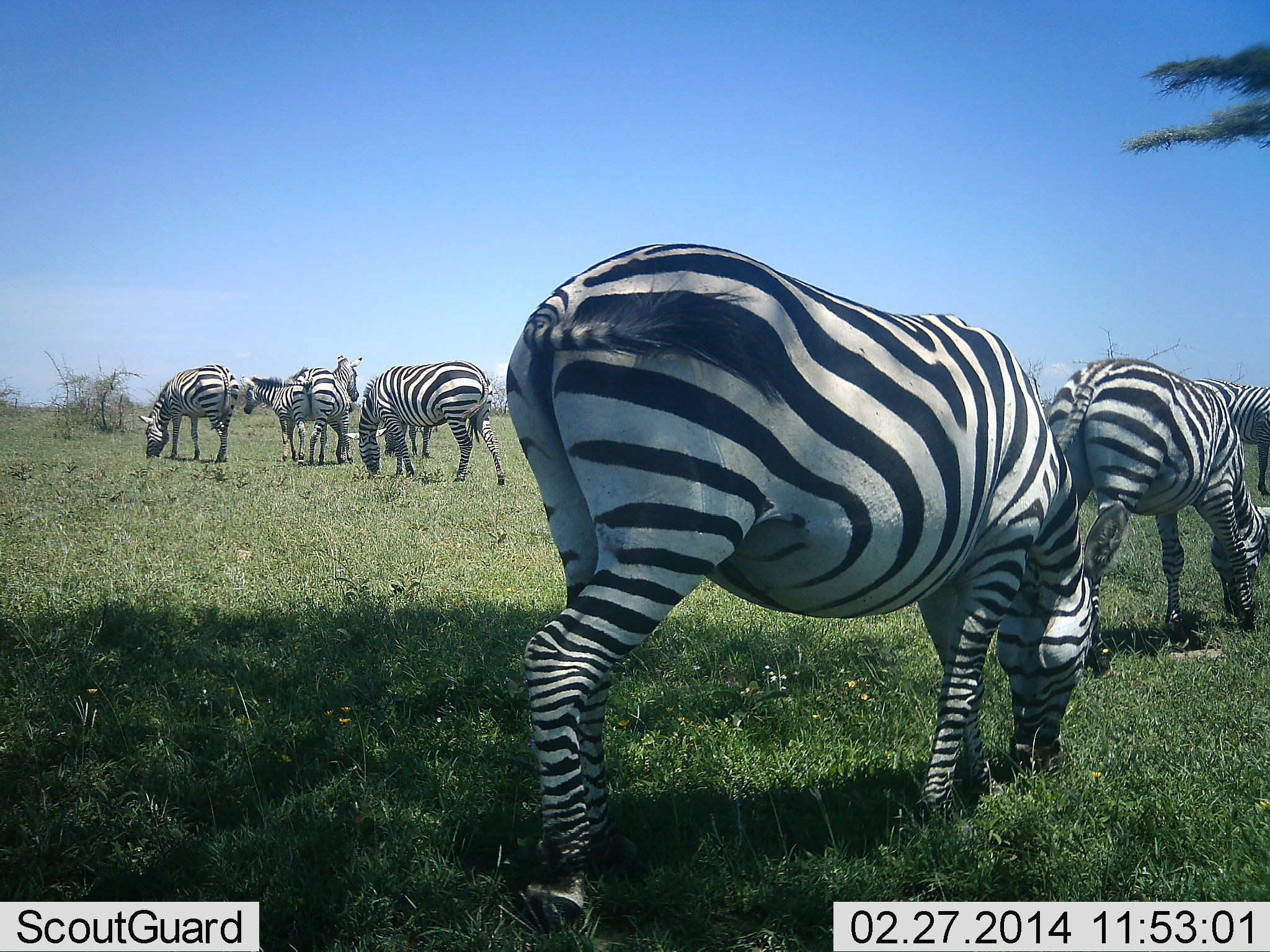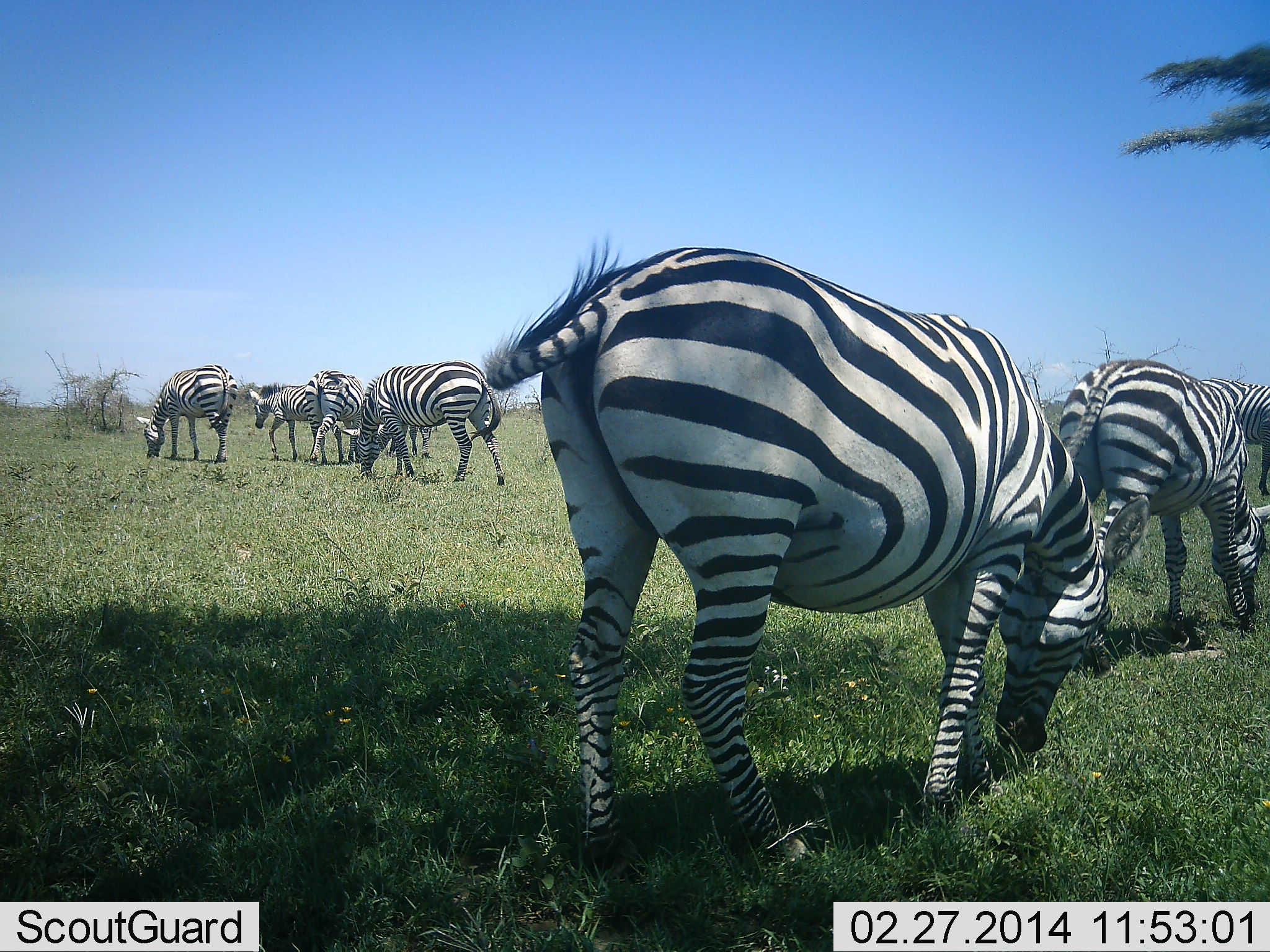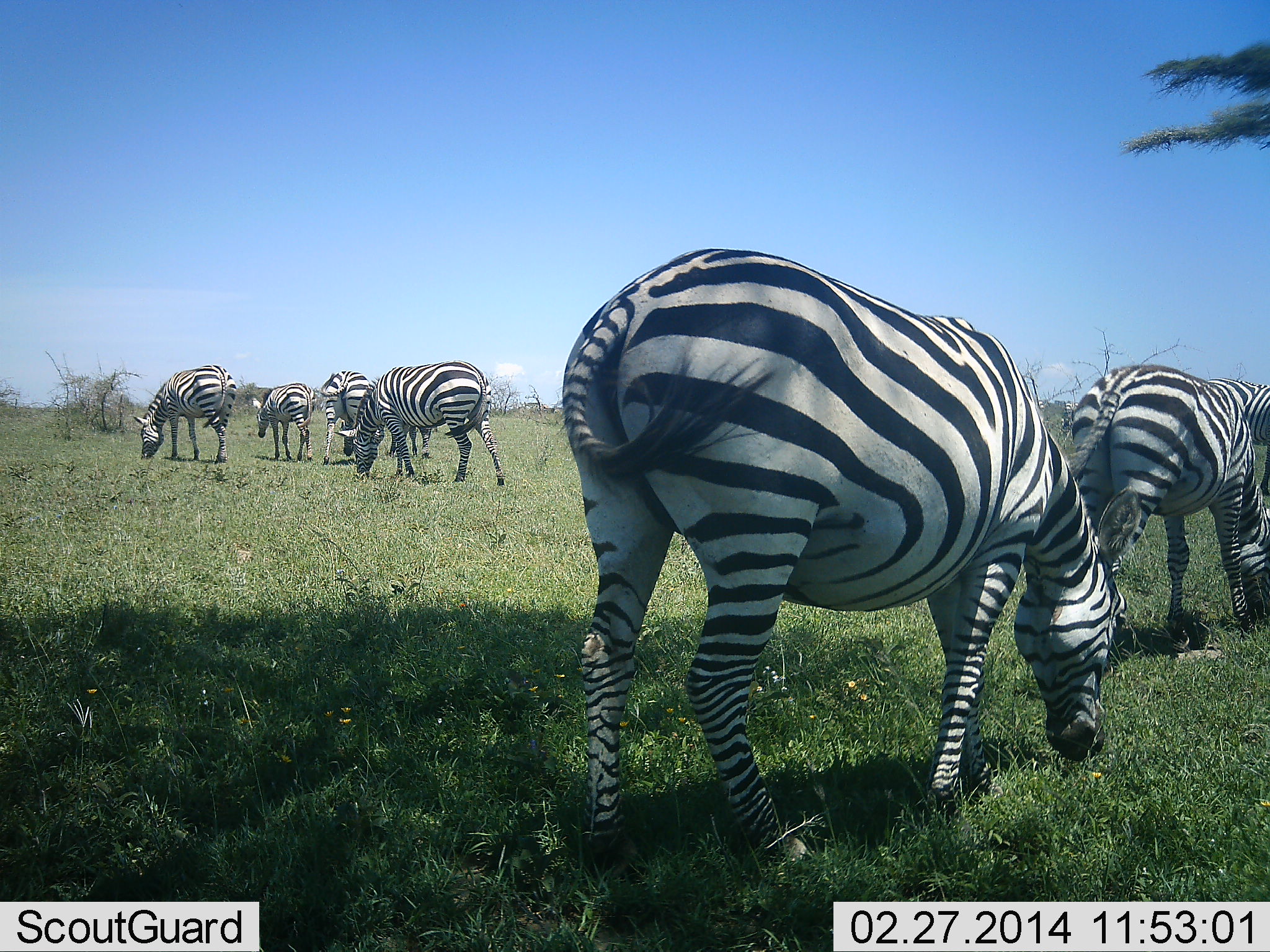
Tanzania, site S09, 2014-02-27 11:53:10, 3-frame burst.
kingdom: Animalia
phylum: Chordata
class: Mammalia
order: Perissodactyla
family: Equidae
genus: Equus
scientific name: Equus quagga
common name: plains zebra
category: zebra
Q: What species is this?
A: Zebra (plains zebra) (Equus quagga).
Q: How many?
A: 8.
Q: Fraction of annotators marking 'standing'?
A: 60%.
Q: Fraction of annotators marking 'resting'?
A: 0%.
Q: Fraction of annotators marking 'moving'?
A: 20%.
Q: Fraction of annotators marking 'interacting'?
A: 0%.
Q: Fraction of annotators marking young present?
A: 20%.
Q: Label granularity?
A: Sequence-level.